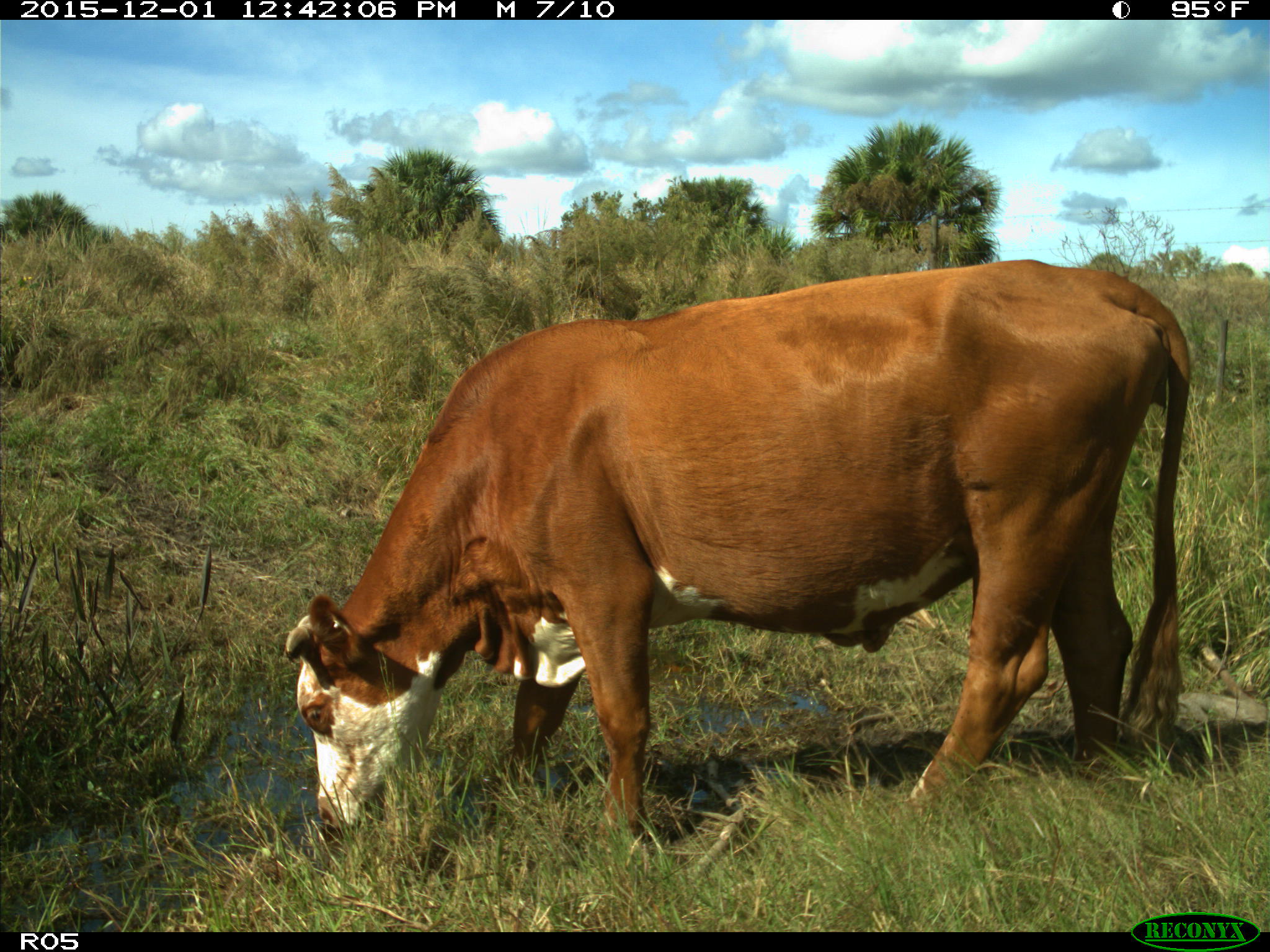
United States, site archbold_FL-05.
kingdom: Animalia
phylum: Chordata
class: Mammalia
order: Artiodactyla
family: Bovidae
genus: Bos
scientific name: Bos taurus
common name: domestic cow